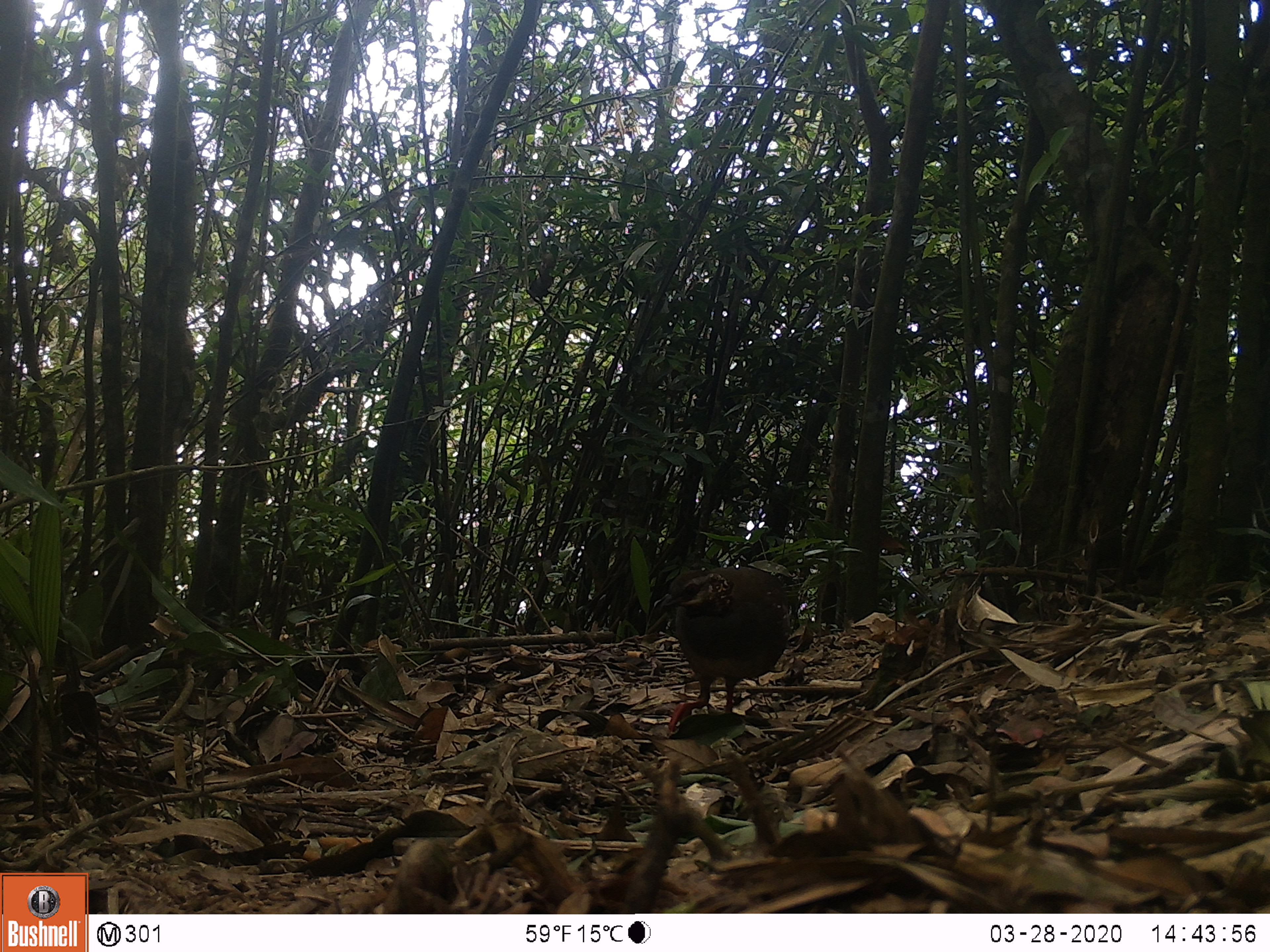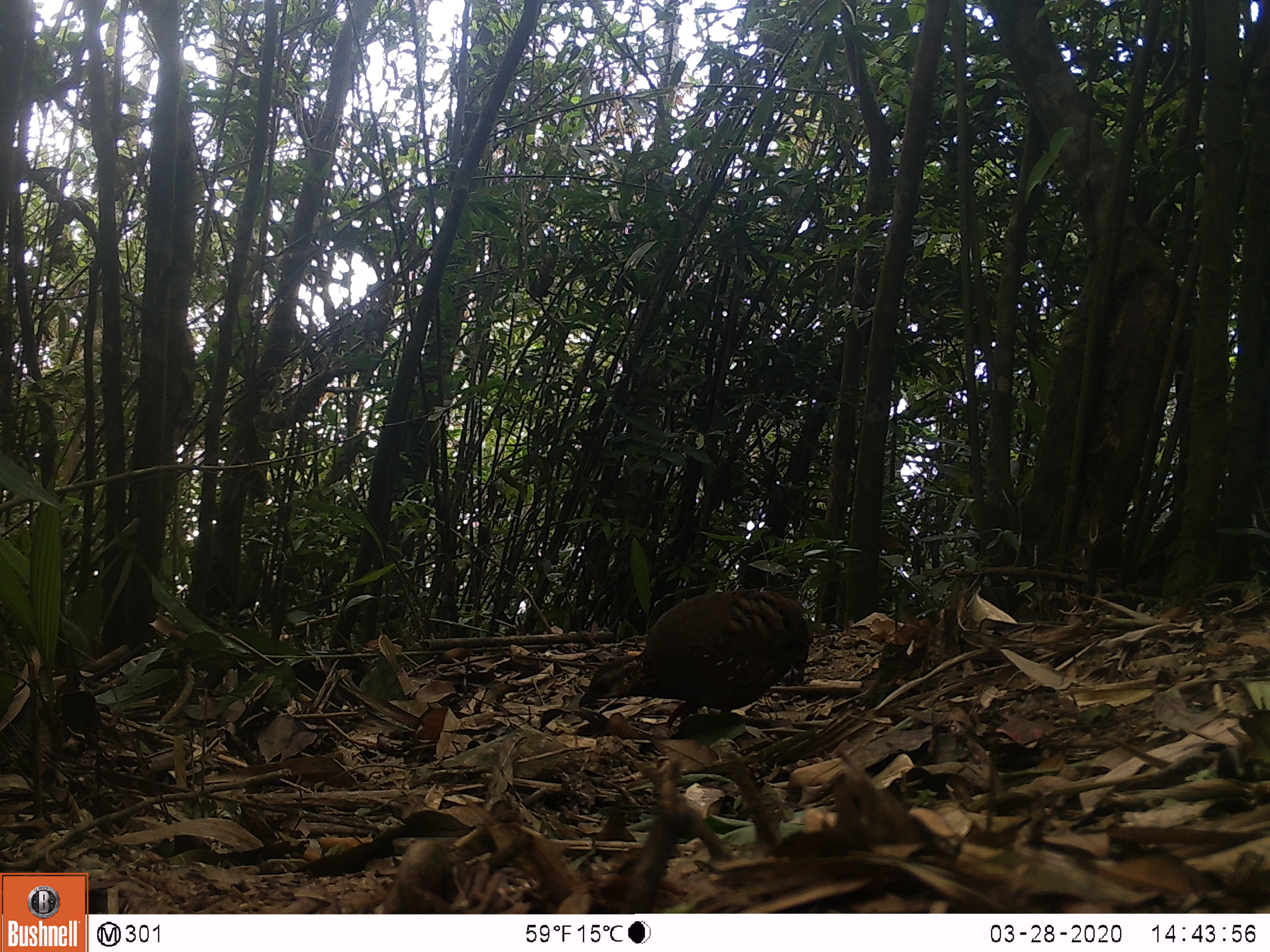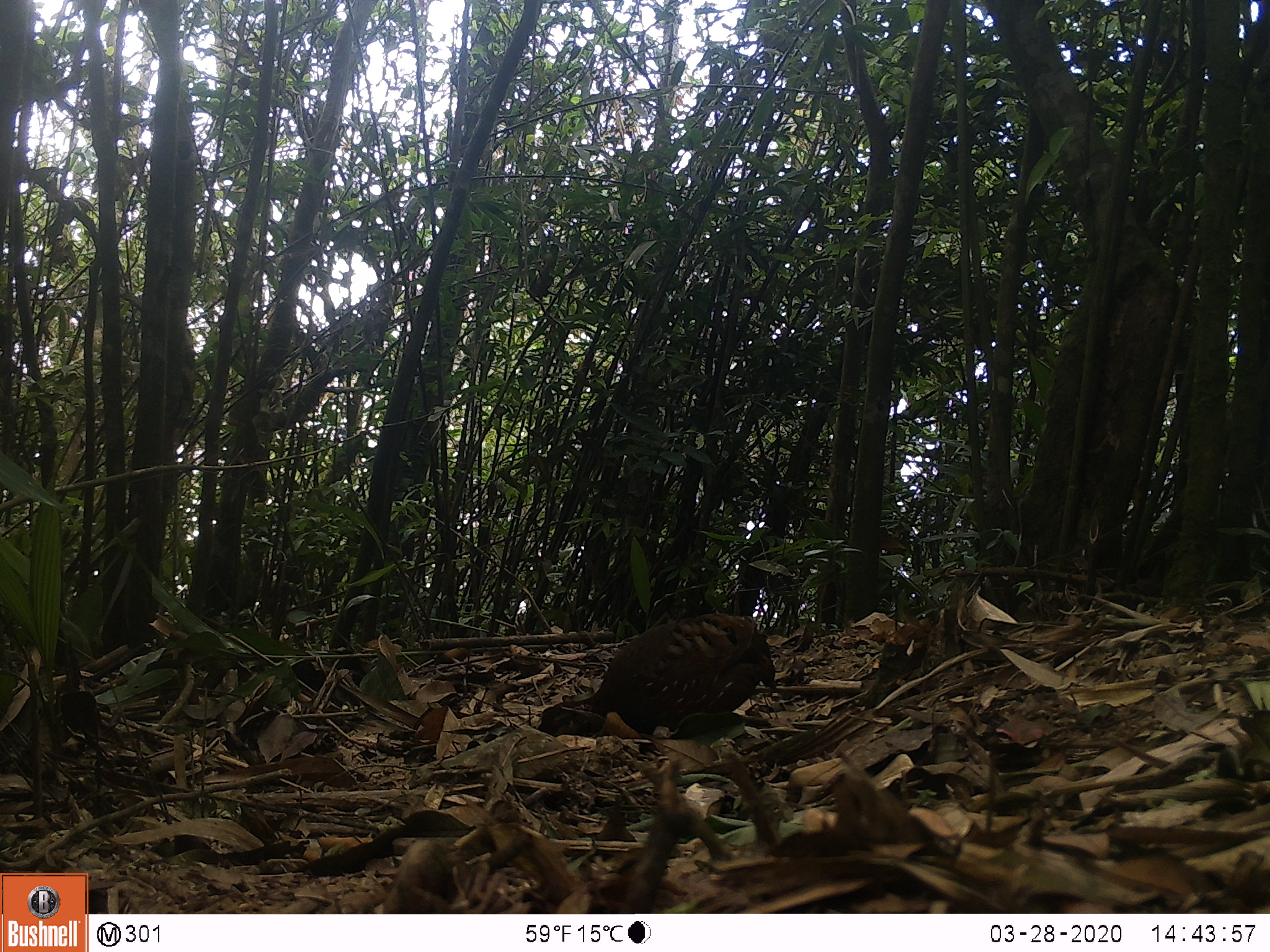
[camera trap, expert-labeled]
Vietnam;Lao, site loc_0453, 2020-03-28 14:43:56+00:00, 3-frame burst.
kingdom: Animalia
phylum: Chordata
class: Aves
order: Galliformes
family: Phasianidae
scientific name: Phasianidae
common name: partridge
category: unidentified partridge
Unidentified partridge (partridge) (Phasianidae). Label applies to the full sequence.